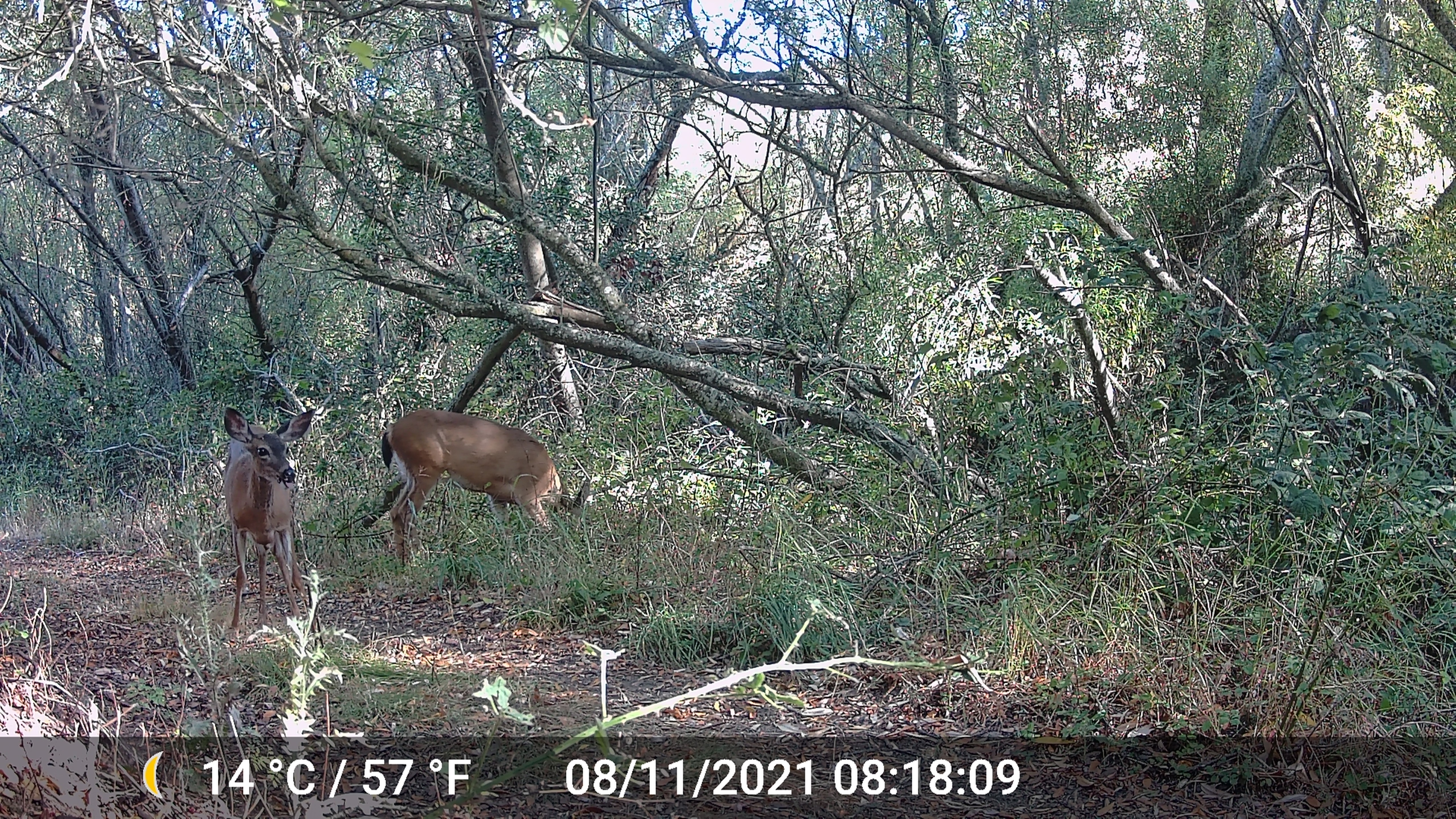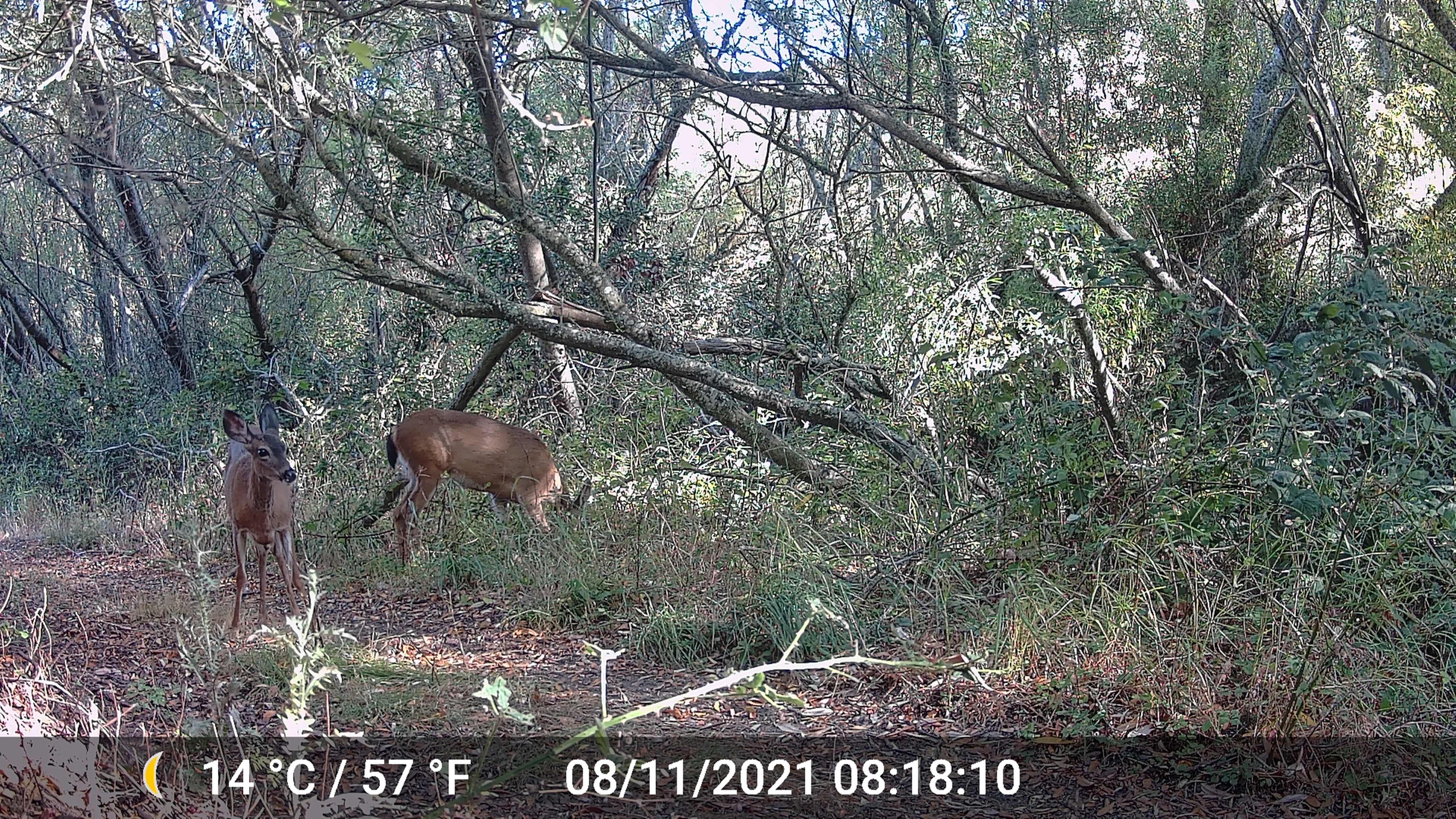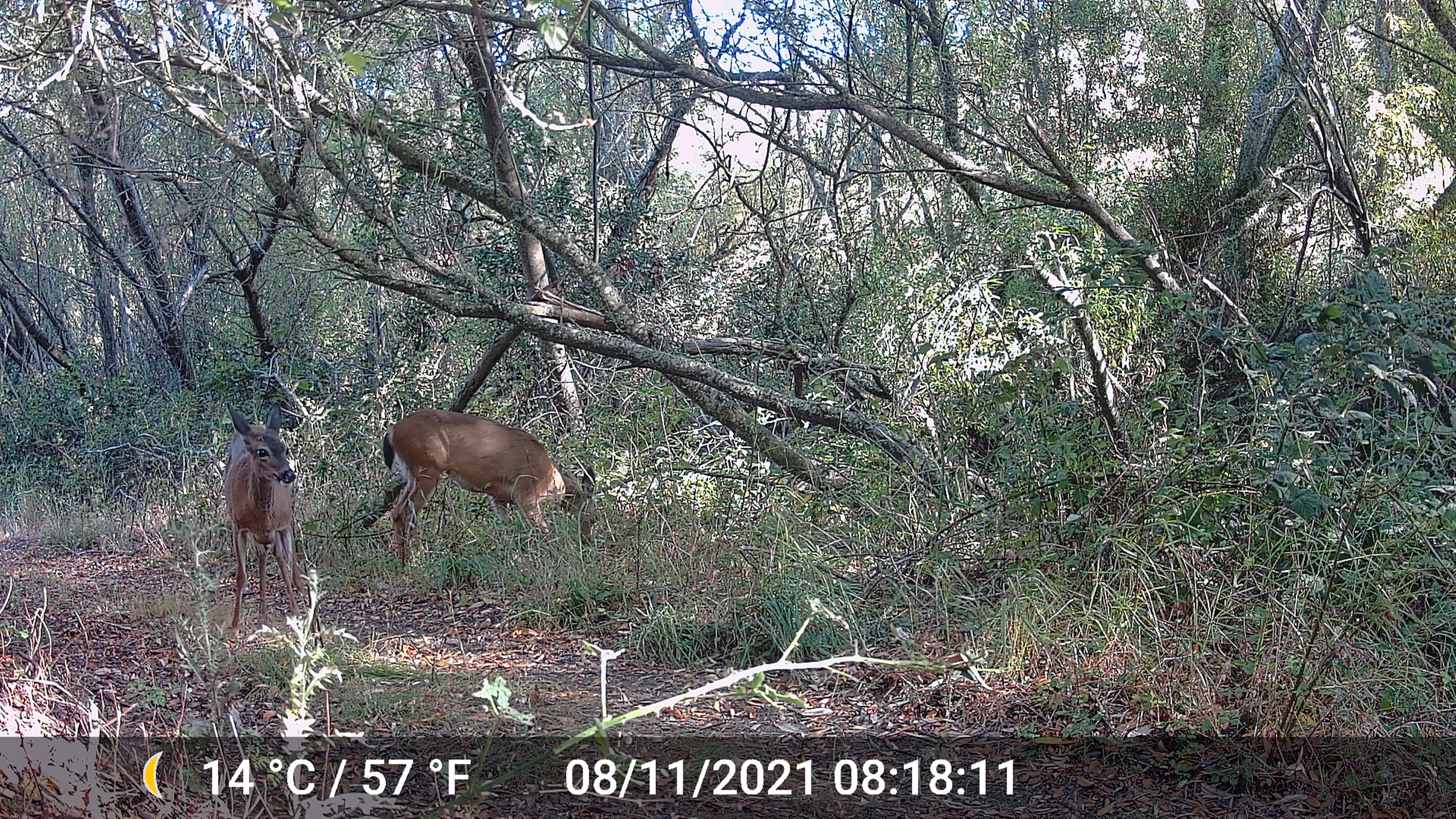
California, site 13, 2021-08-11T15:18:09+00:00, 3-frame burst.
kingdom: Animalia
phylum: Chordata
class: Mammalia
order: Artiodactyla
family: Cervidae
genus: Odocoileus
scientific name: Odocoileus hemionus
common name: mule deer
Mule deer (Odocoileus hemionus).